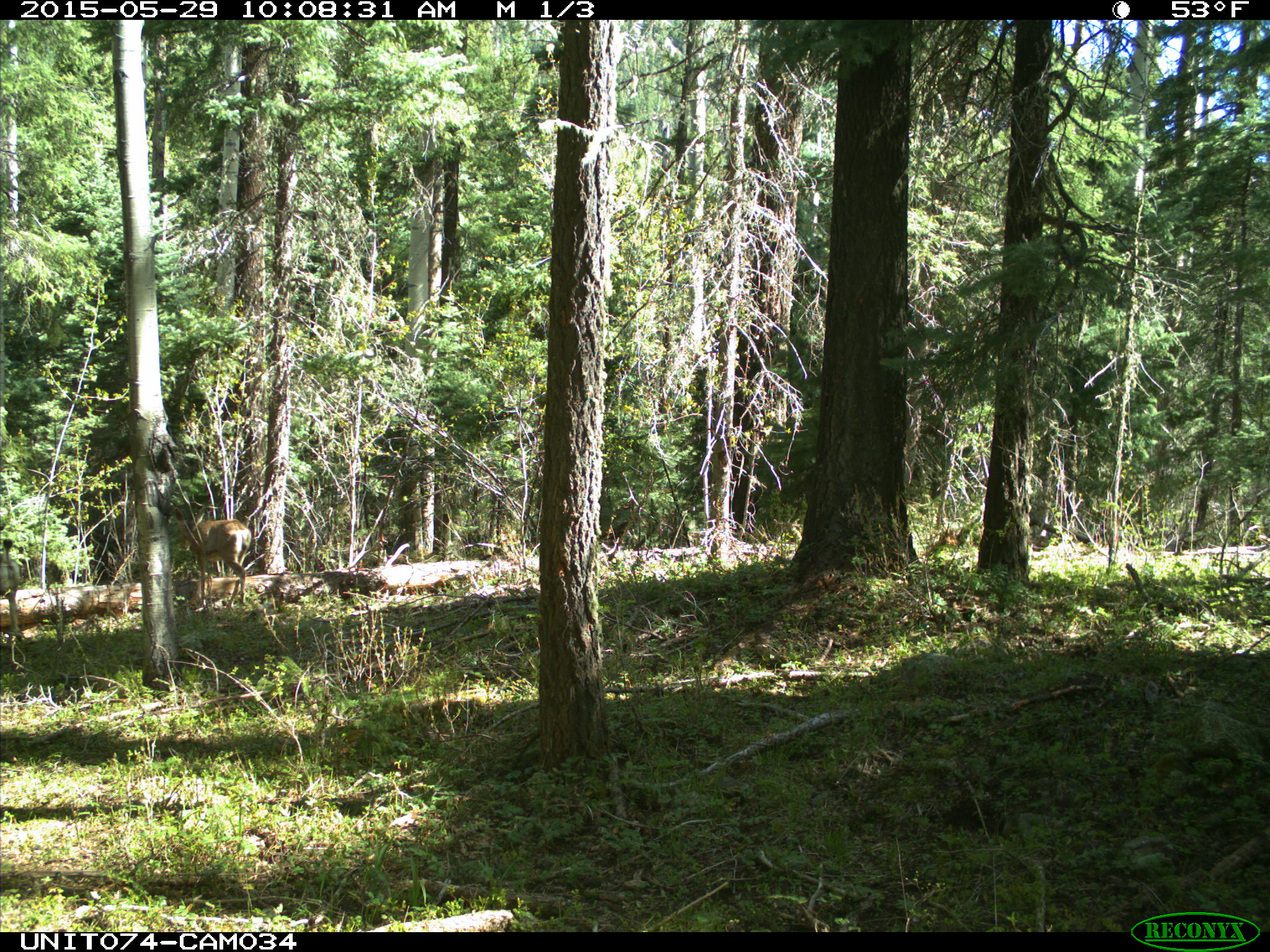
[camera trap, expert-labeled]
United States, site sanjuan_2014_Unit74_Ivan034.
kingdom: Animalia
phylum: Chordata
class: Mammalia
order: Artiodactyla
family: Cervidae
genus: Odocoileus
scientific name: Odocoileus hemionus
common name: mule deer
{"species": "Odocoileus hemionus (mule deer)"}